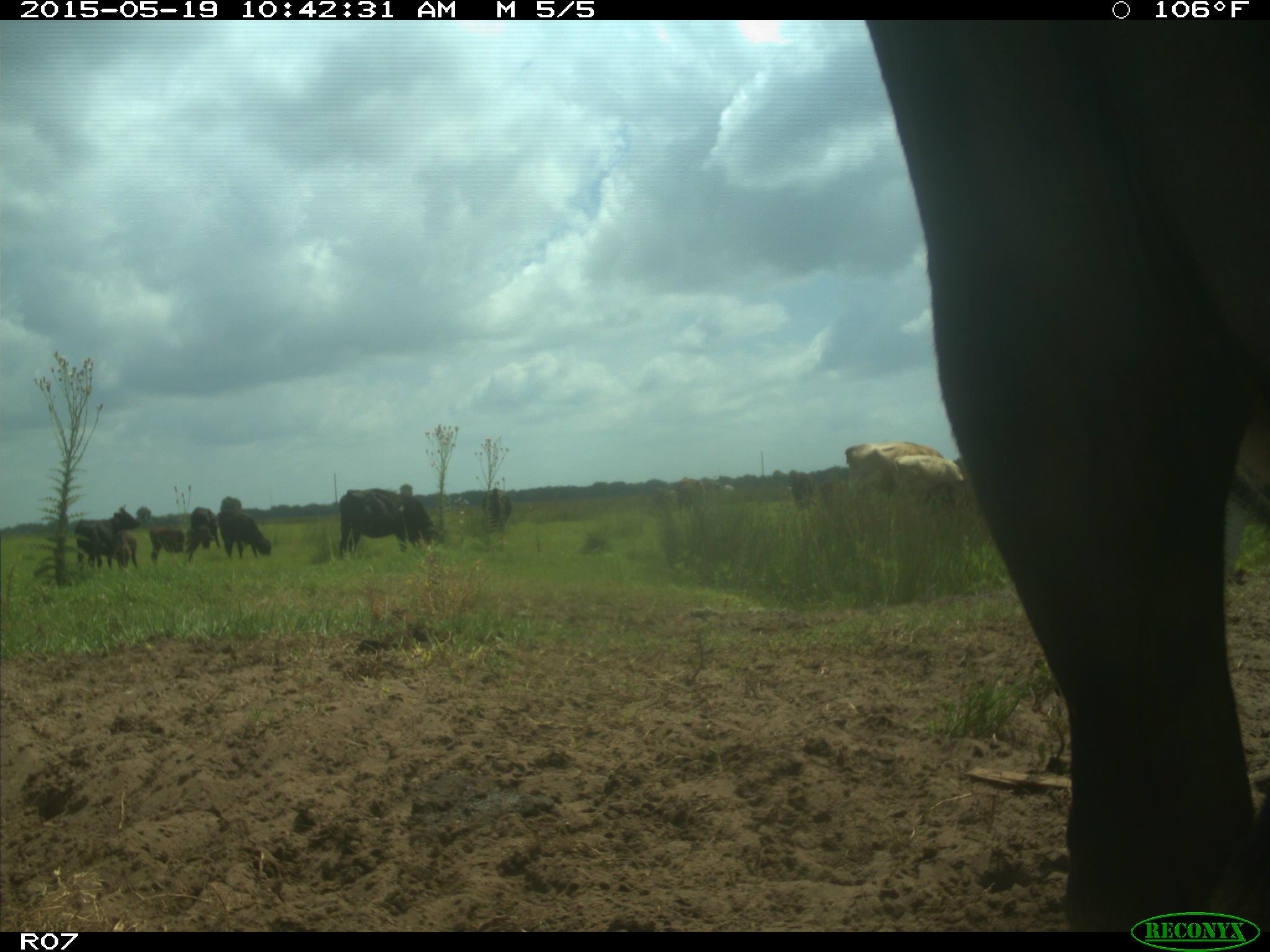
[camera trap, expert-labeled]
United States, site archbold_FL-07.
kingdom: Animalia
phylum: Chordata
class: Mammalia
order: Artiodactyla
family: Bovidae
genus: Bos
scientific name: Bos taurus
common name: domestic cow